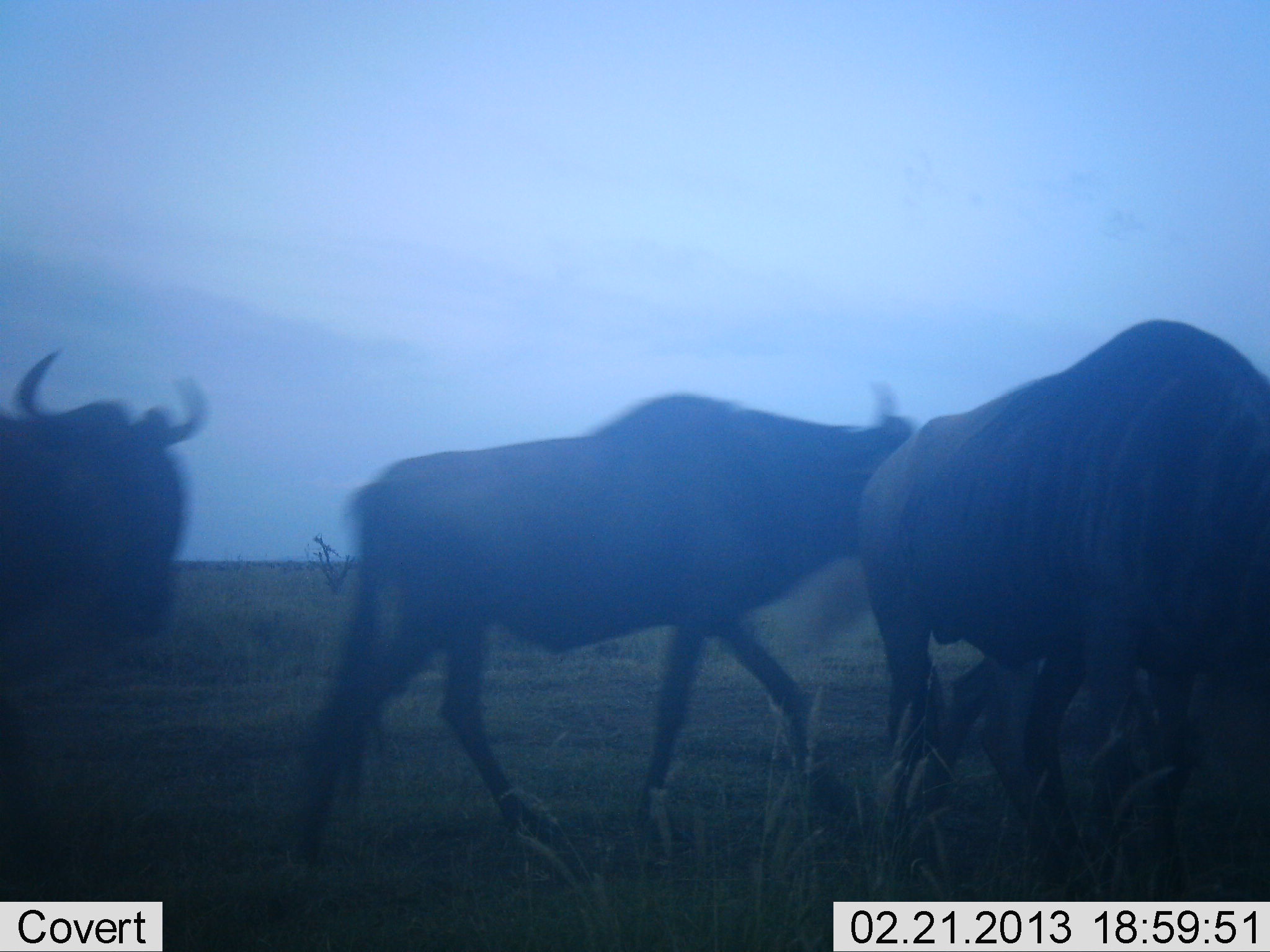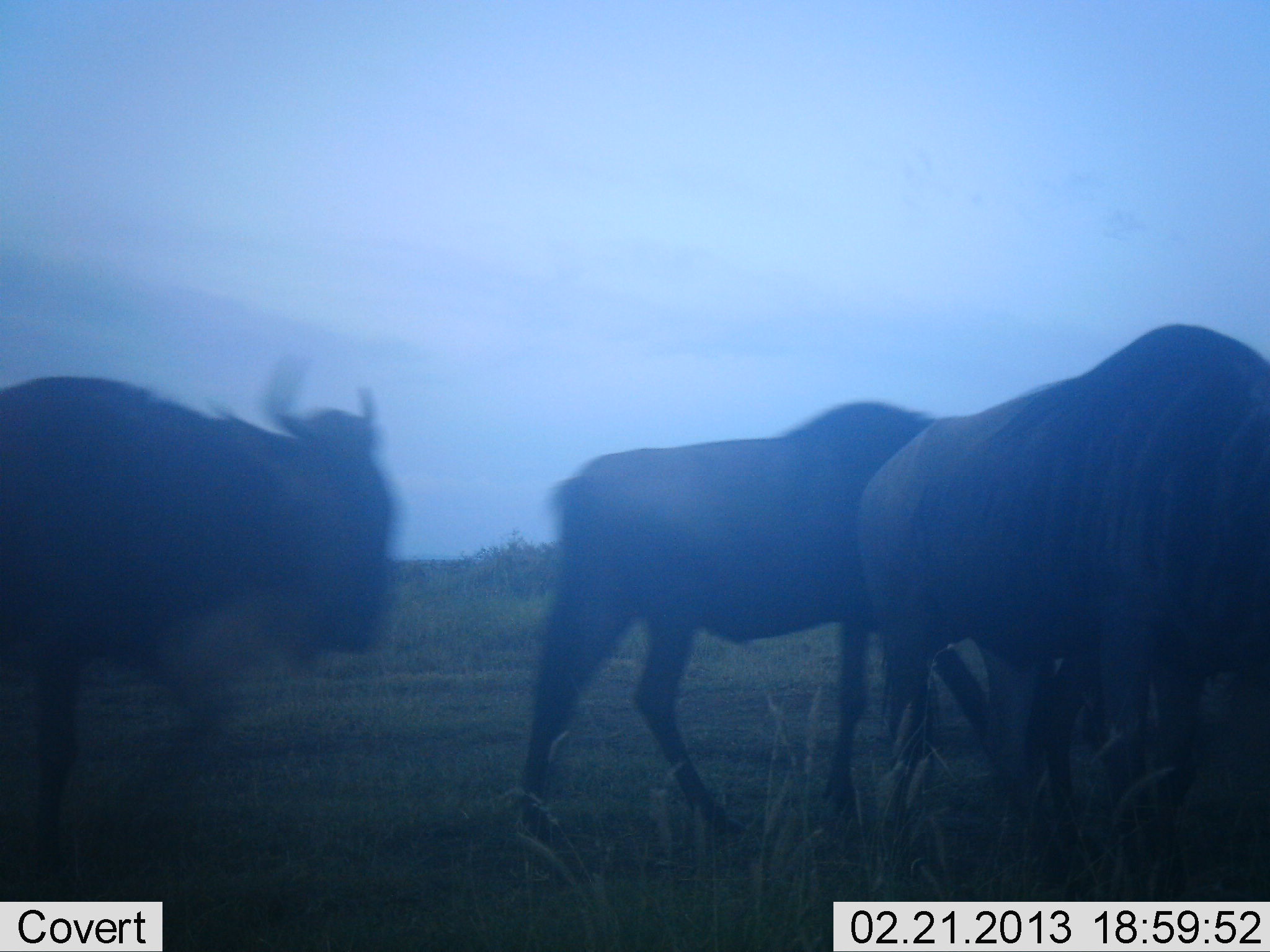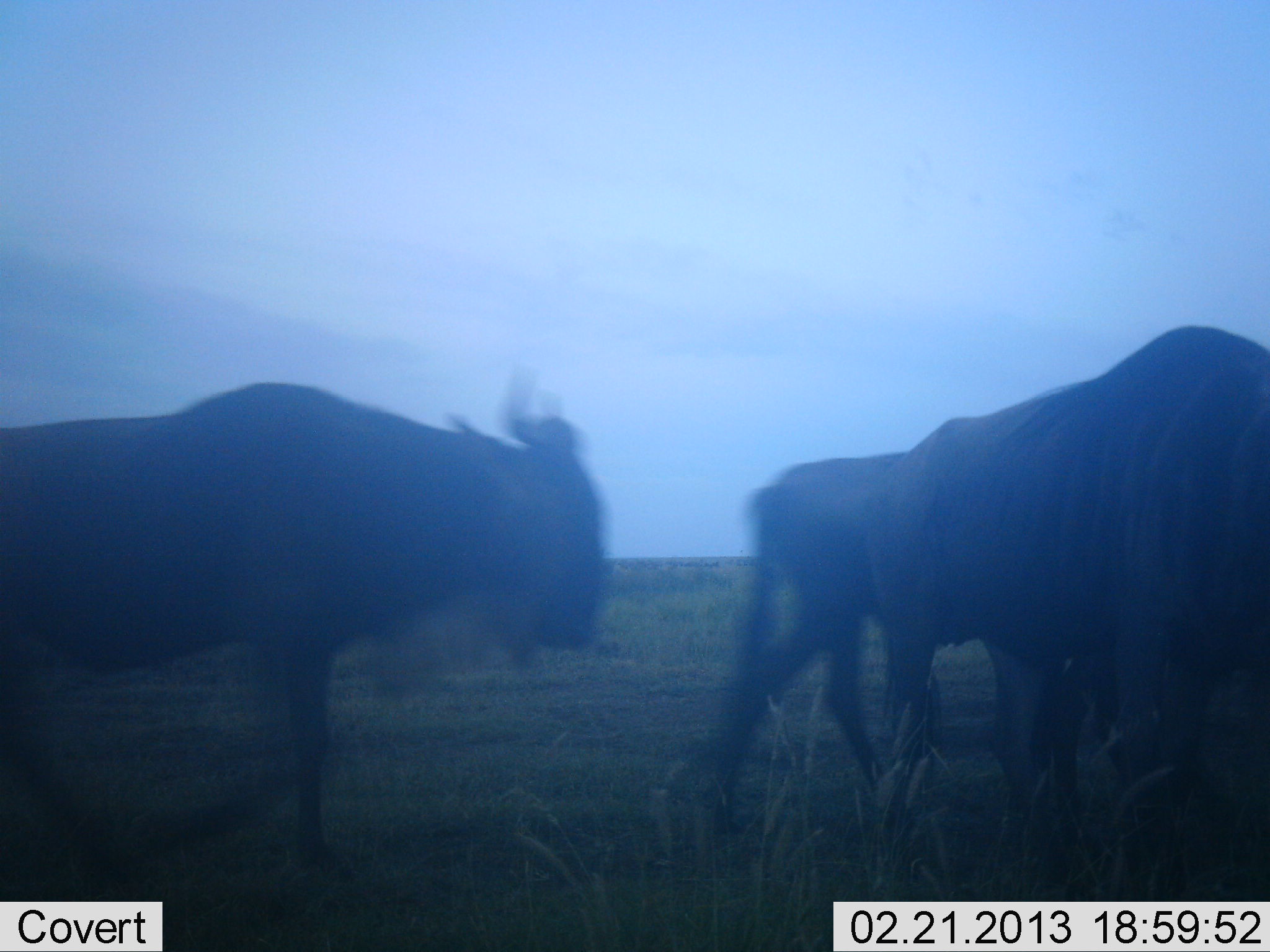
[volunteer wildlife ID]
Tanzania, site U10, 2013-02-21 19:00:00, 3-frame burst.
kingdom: Animalia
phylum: Chordata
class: Mammalia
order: Artiodactyla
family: Bovidae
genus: Connochaetes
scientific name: Connochaetes taurinus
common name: blue wildebeest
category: wildebeest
Wildebeest (blue wildebeest) (Connochaetes taurinus), count 4. Behavior (volunteer vote fractions): standing 22%, resting 0%, moving 96%, interacting 4%. Young present (vote fraction): 0%. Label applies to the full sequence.